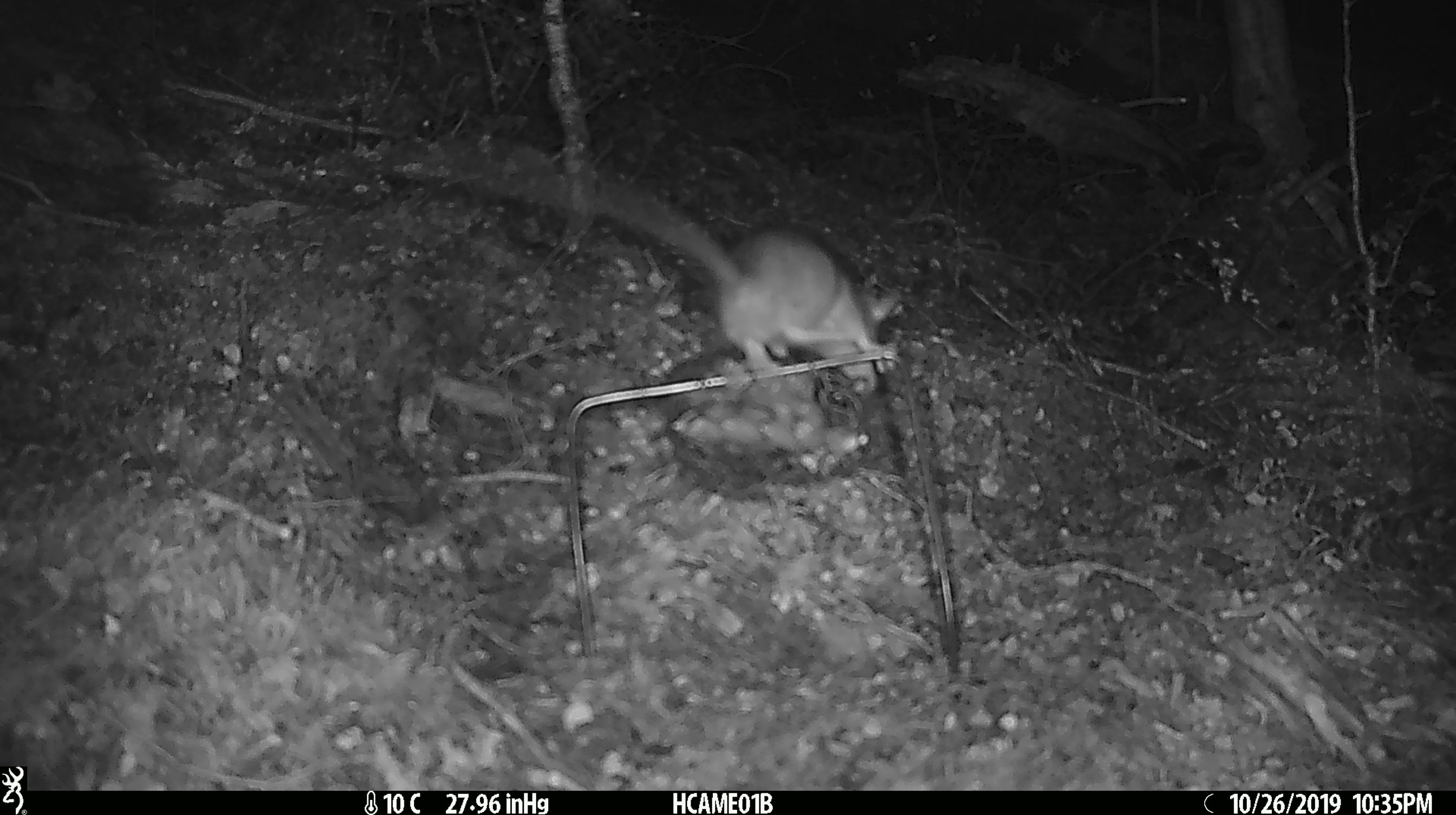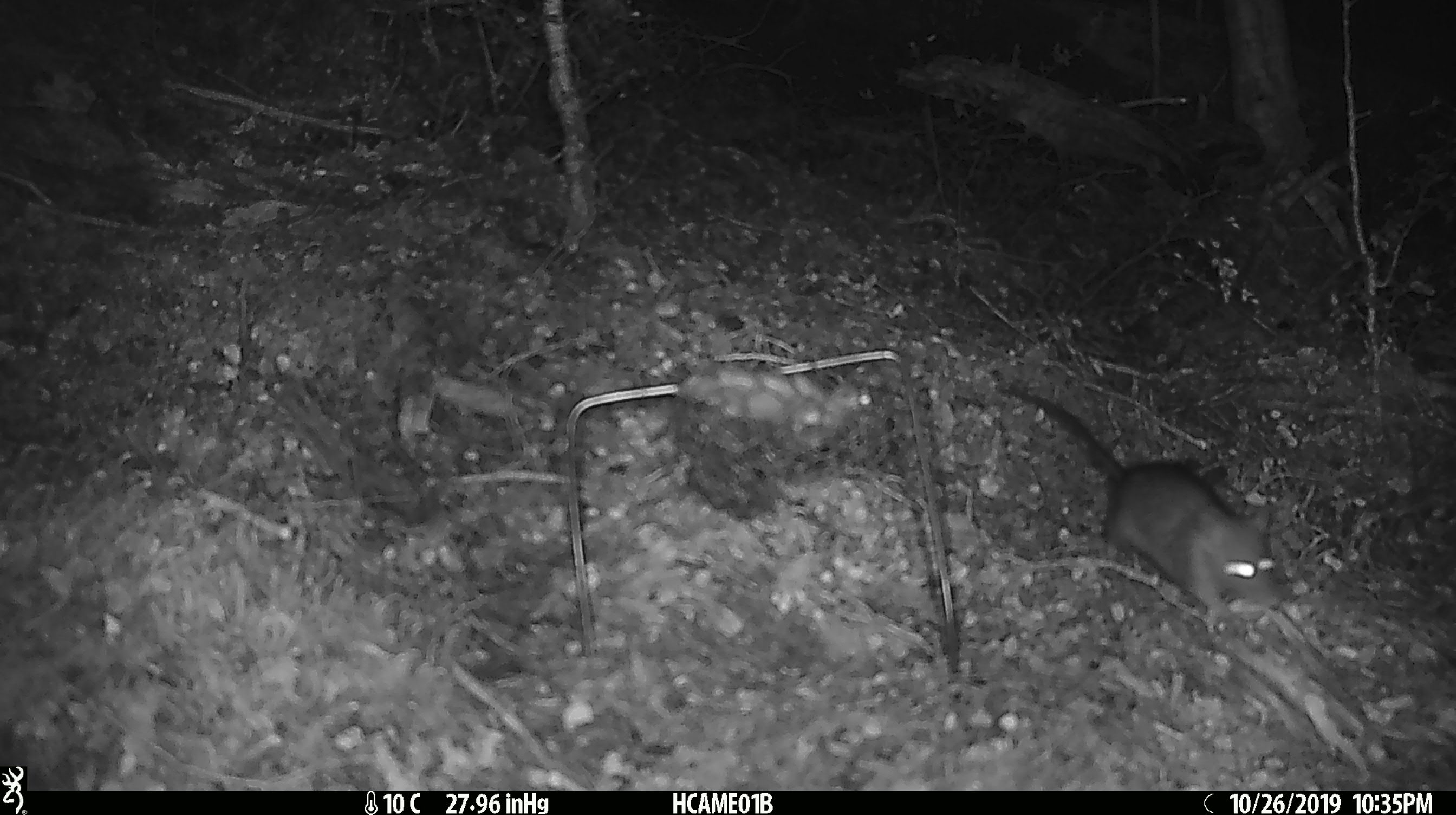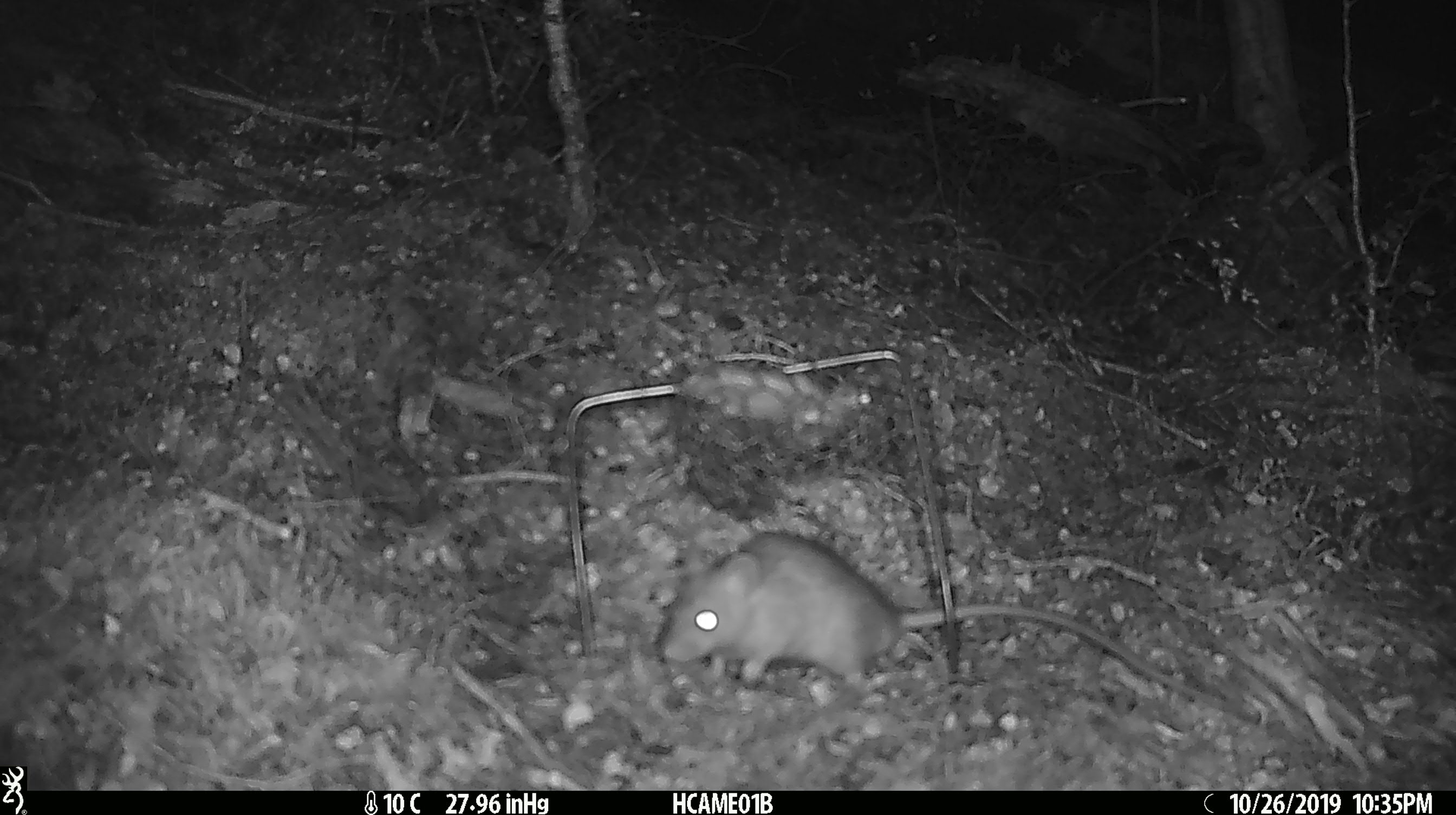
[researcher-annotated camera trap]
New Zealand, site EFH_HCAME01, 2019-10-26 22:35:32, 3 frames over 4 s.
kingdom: Animalia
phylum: Chordata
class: Mammalia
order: Rodentia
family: Muridae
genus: Rattus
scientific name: Rattus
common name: rat